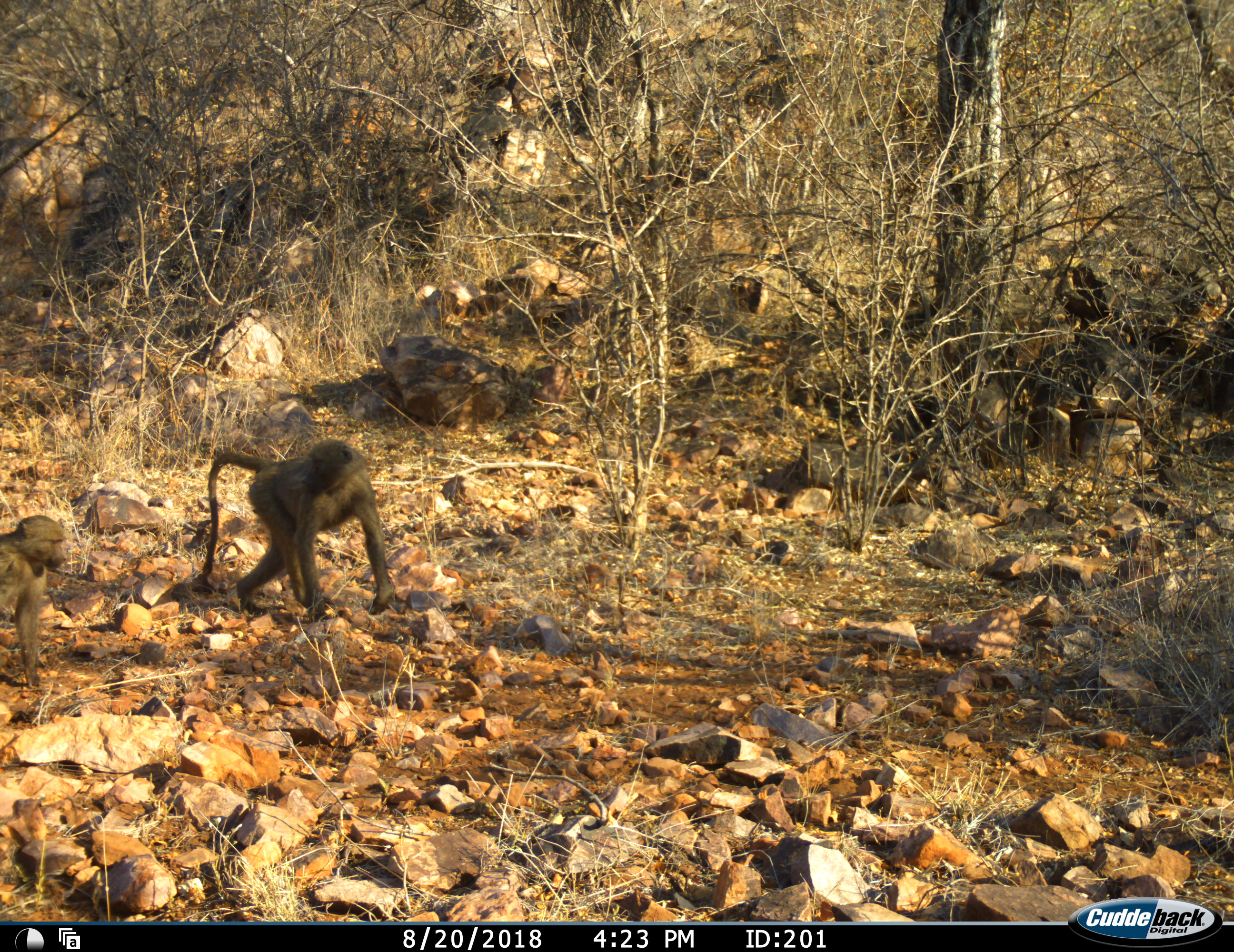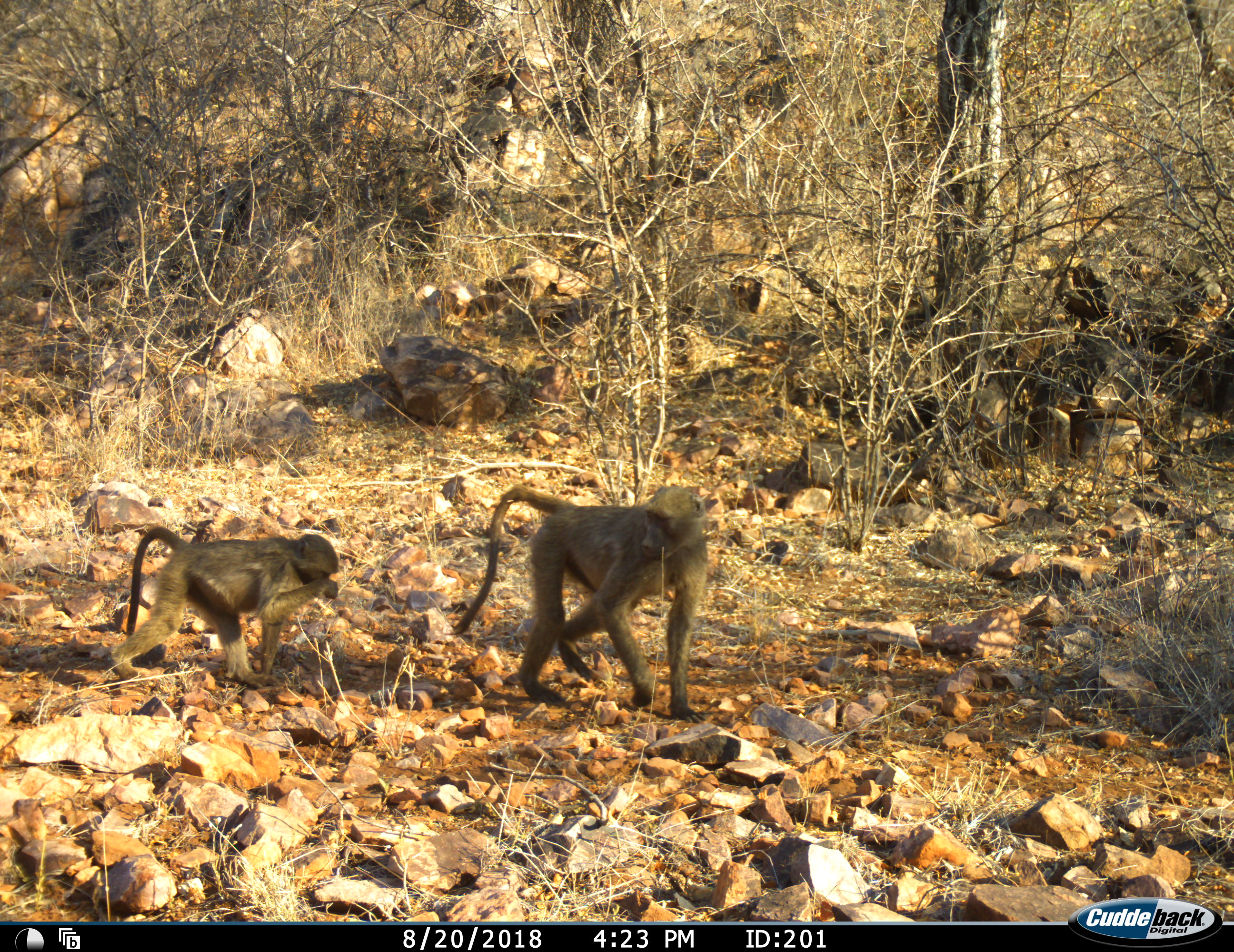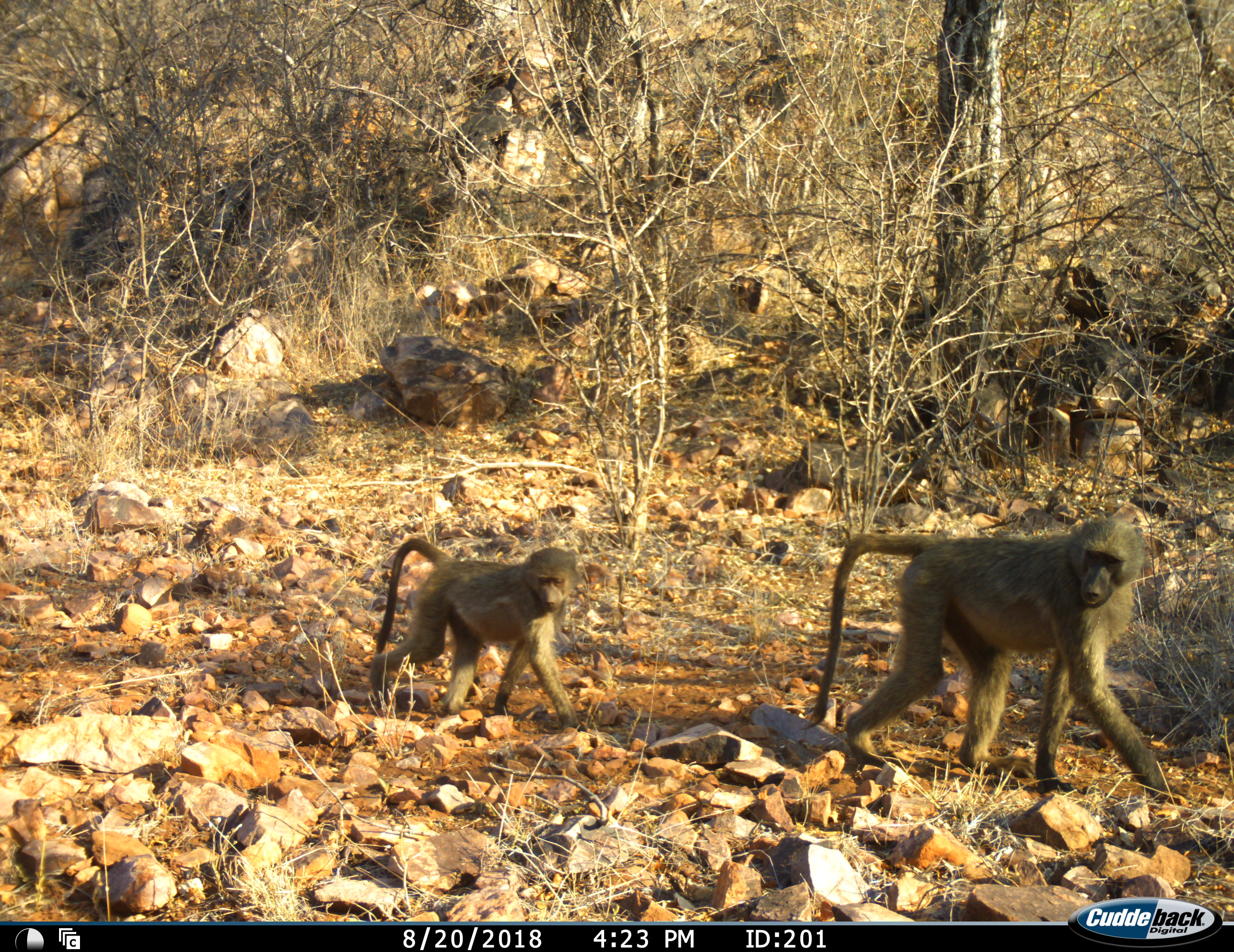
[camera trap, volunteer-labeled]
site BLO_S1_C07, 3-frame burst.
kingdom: Animalia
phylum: Chordata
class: Mammalia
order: Primates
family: Cercopithecidae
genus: Papio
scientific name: Papio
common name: baboon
Baboon (Papio), count 2. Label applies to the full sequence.